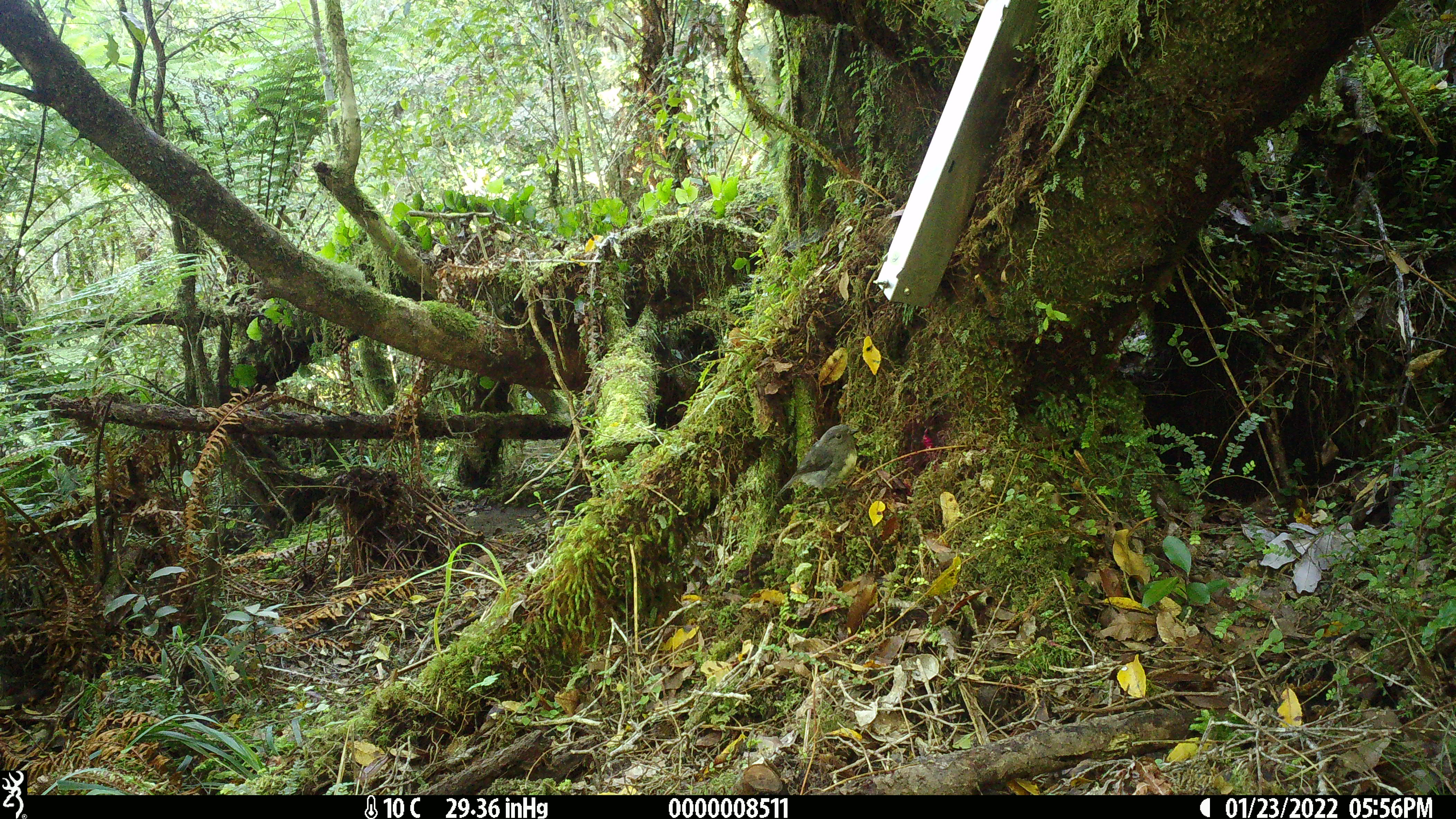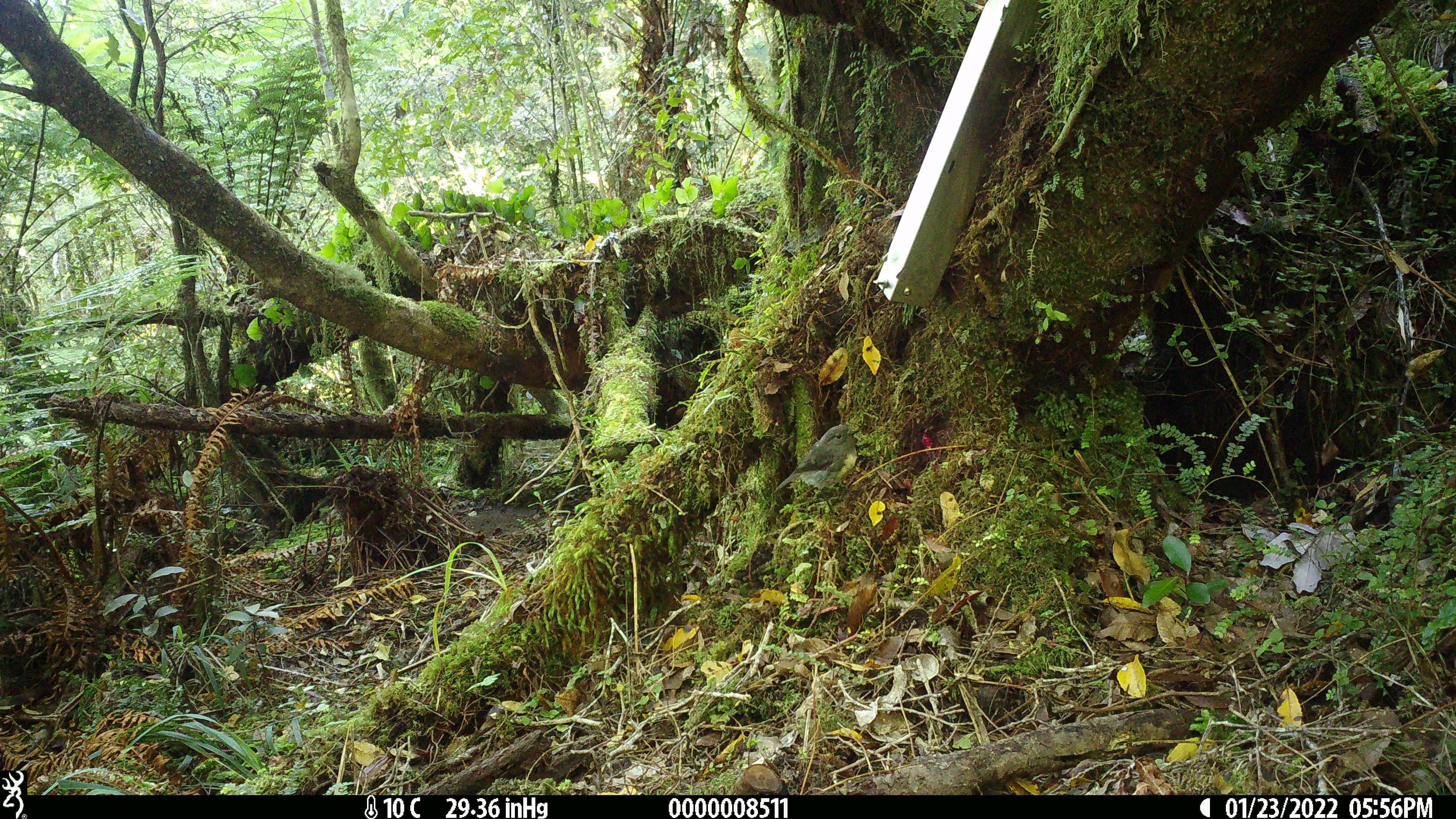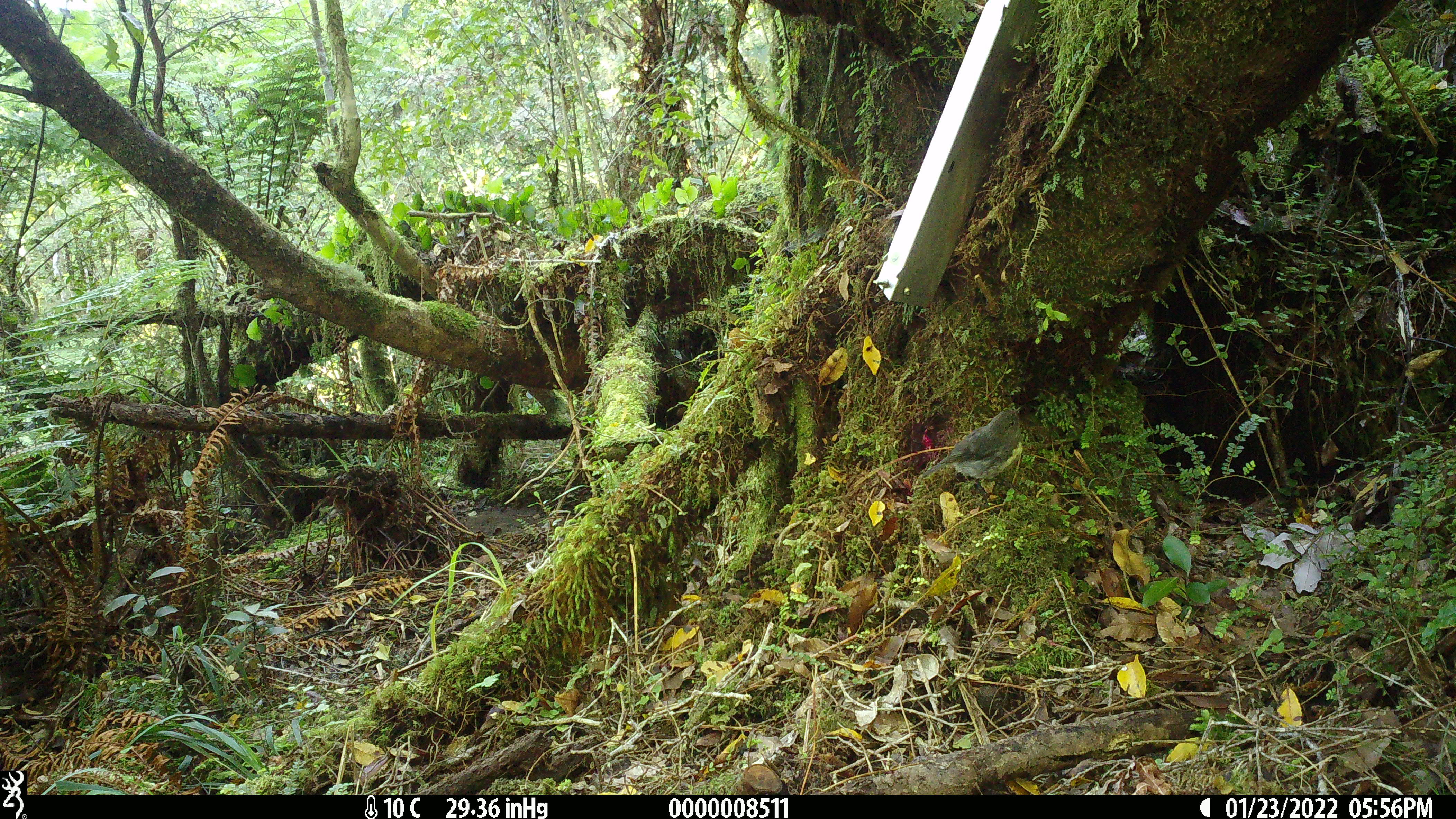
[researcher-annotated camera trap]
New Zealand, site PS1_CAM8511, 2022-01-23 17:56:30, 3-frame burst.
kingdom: Animalia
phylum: Chordata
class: Aves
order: Passeriformes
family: Petroicidae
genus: Petroica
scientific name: Petroica australis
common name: new zealand robin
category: robin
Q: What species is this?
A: Robin (new zealand robin) (Petroica australis).